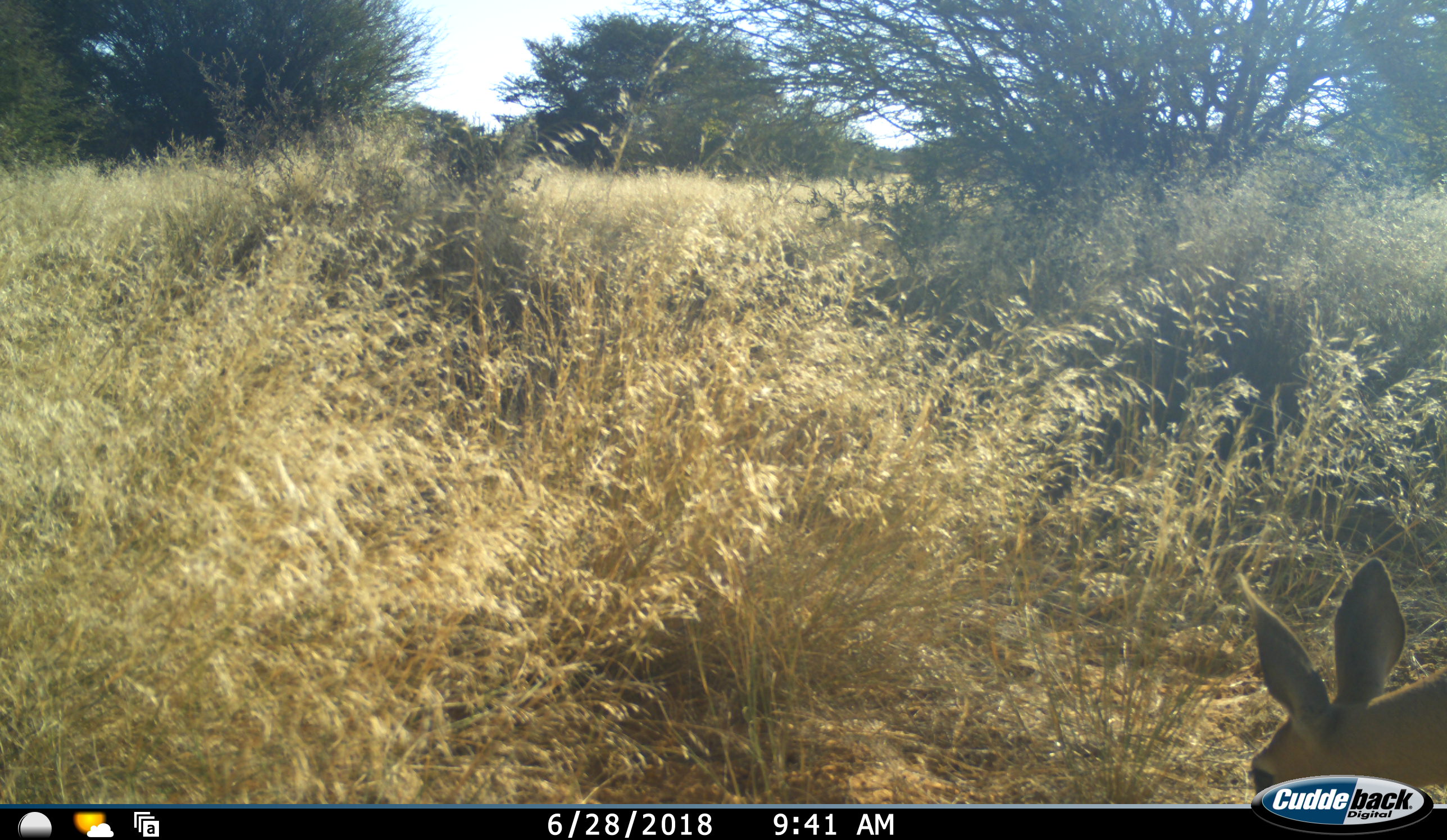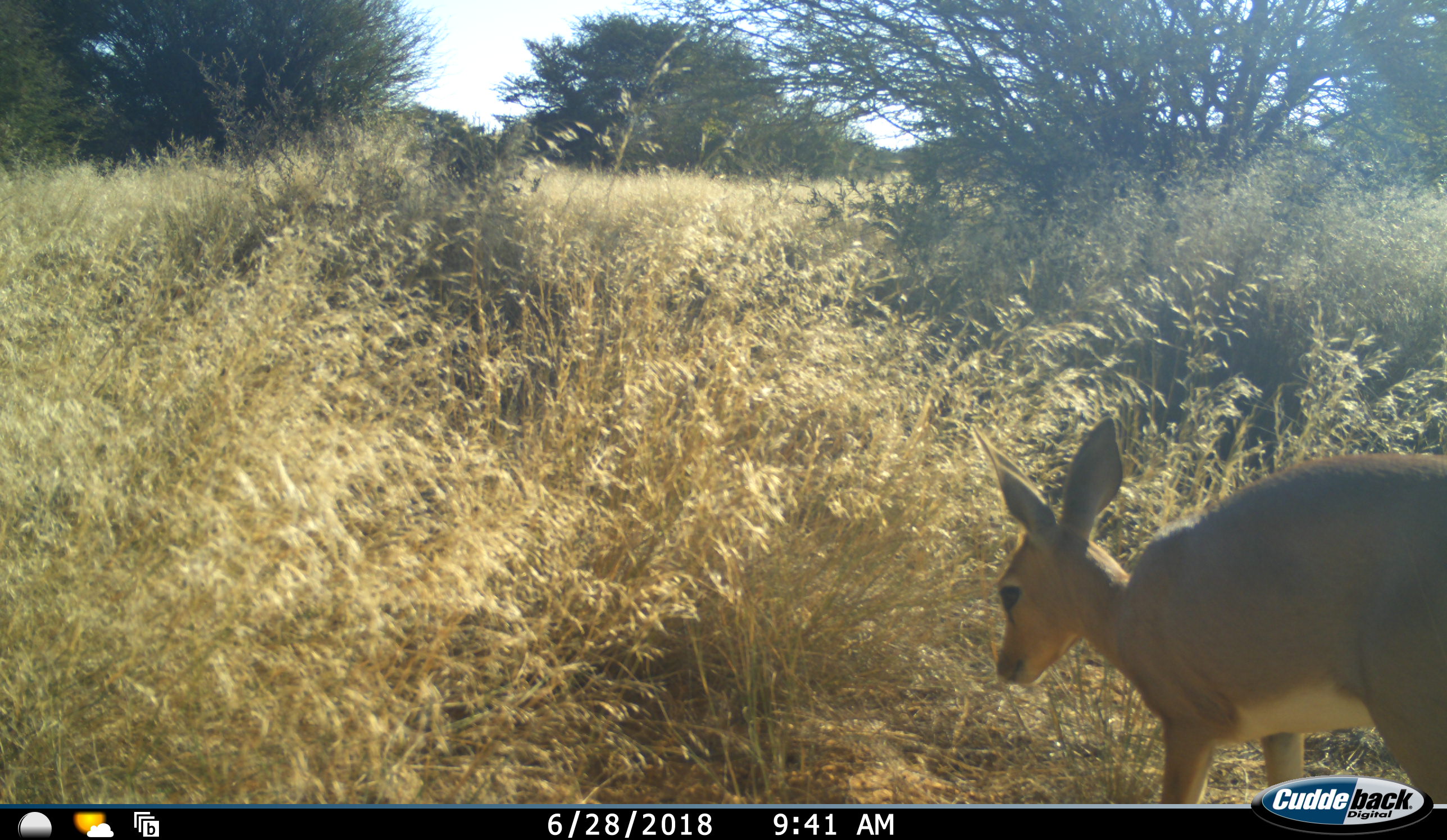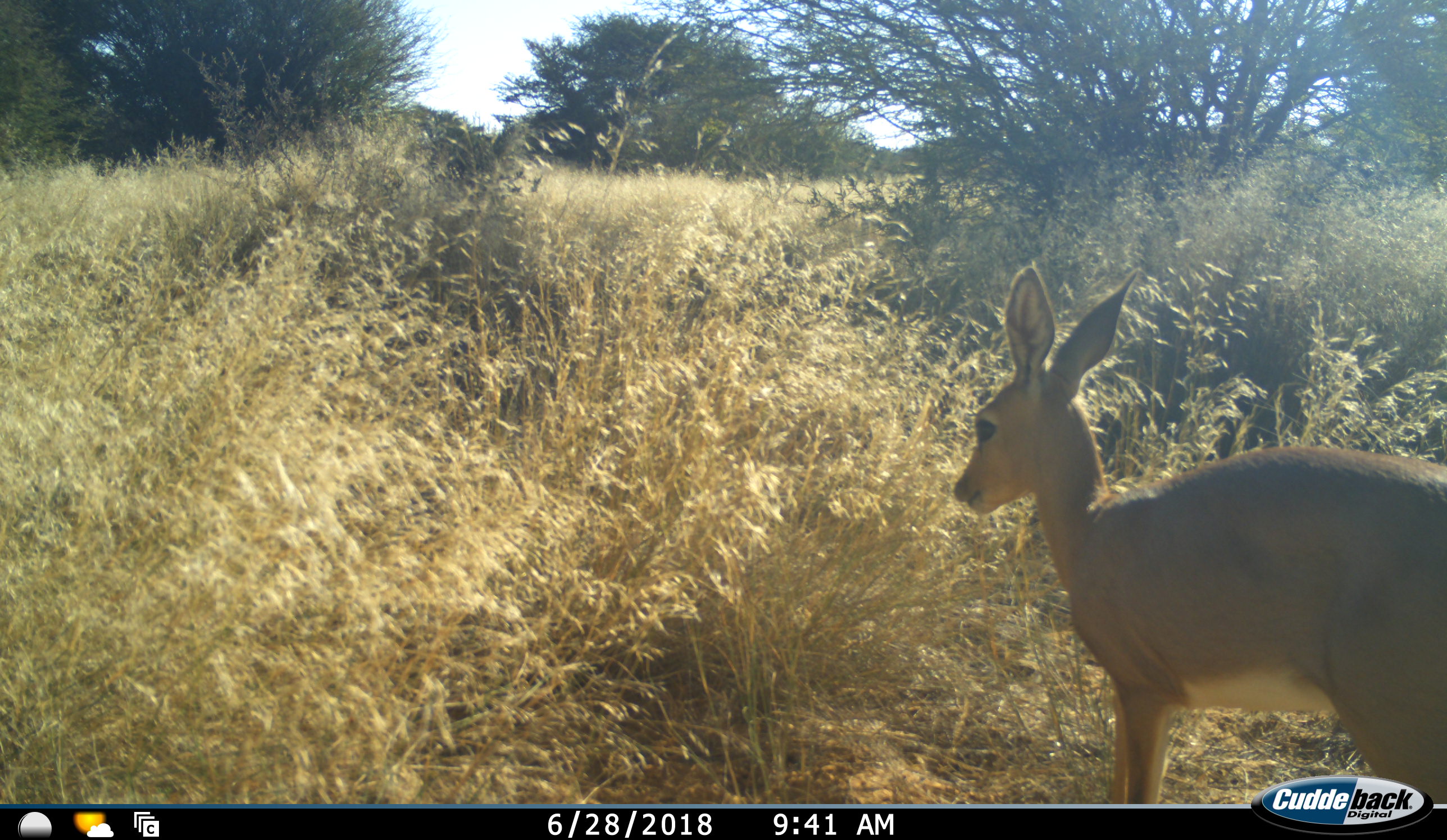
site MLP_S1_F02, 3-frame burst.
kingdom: Animalia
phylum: Chordata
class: Mammalia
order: Artiodactyla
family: Bovidae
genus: Raphicerus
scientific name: Raphicerus campestris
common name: steenbok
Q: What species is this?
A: Steenbok (Raphicerus campestris).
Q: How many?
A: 1.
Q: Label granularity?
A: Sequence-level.